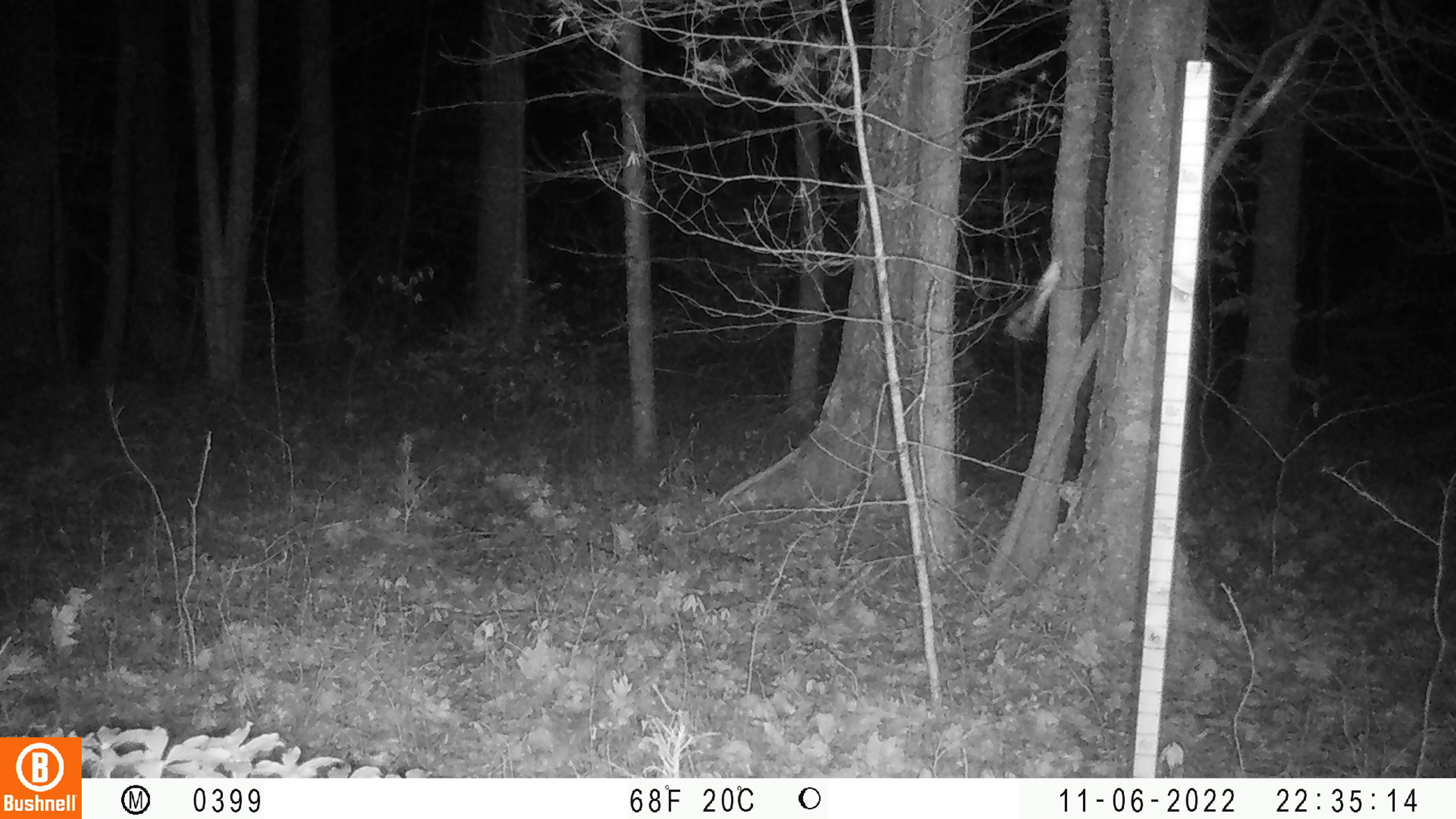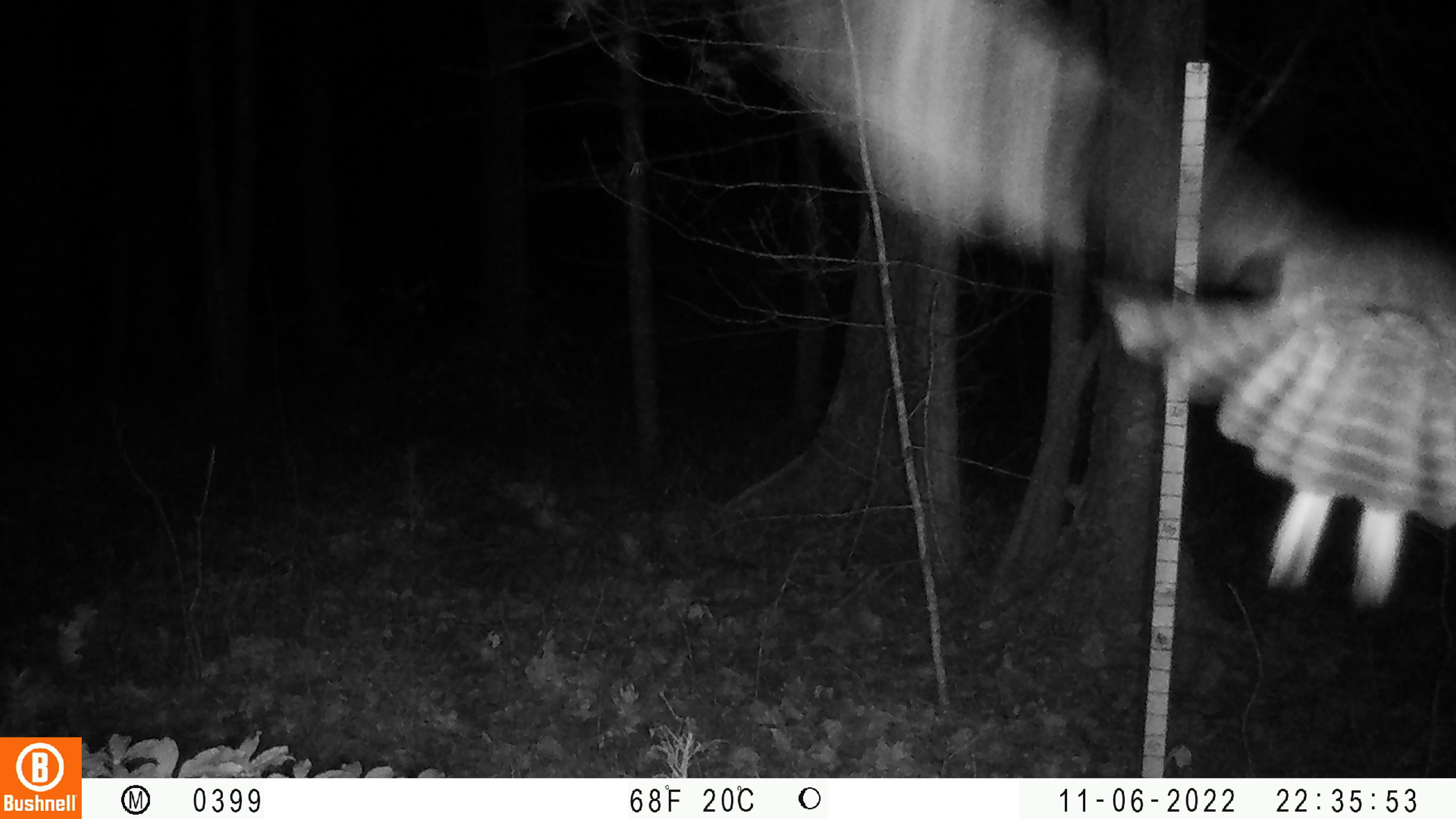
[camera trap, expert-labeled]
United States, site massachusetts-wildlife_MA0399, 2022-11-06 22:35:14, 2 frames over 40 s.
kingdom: Animalia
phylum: Chordata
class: Aves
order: Strigiformes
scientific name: Strigiformes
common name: owl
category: owl sp.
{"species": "owl sp. (owl) (Strigiformes)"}